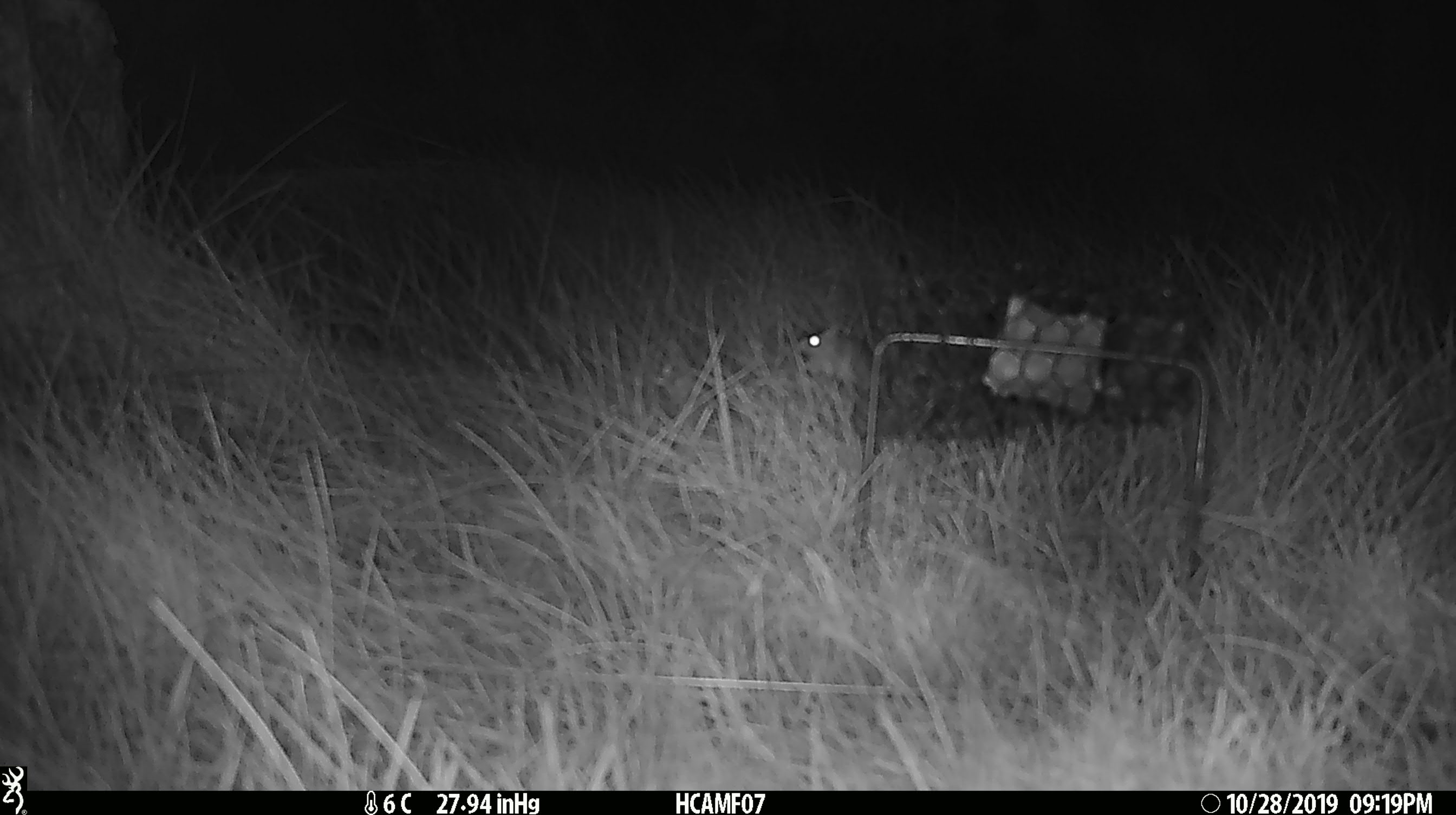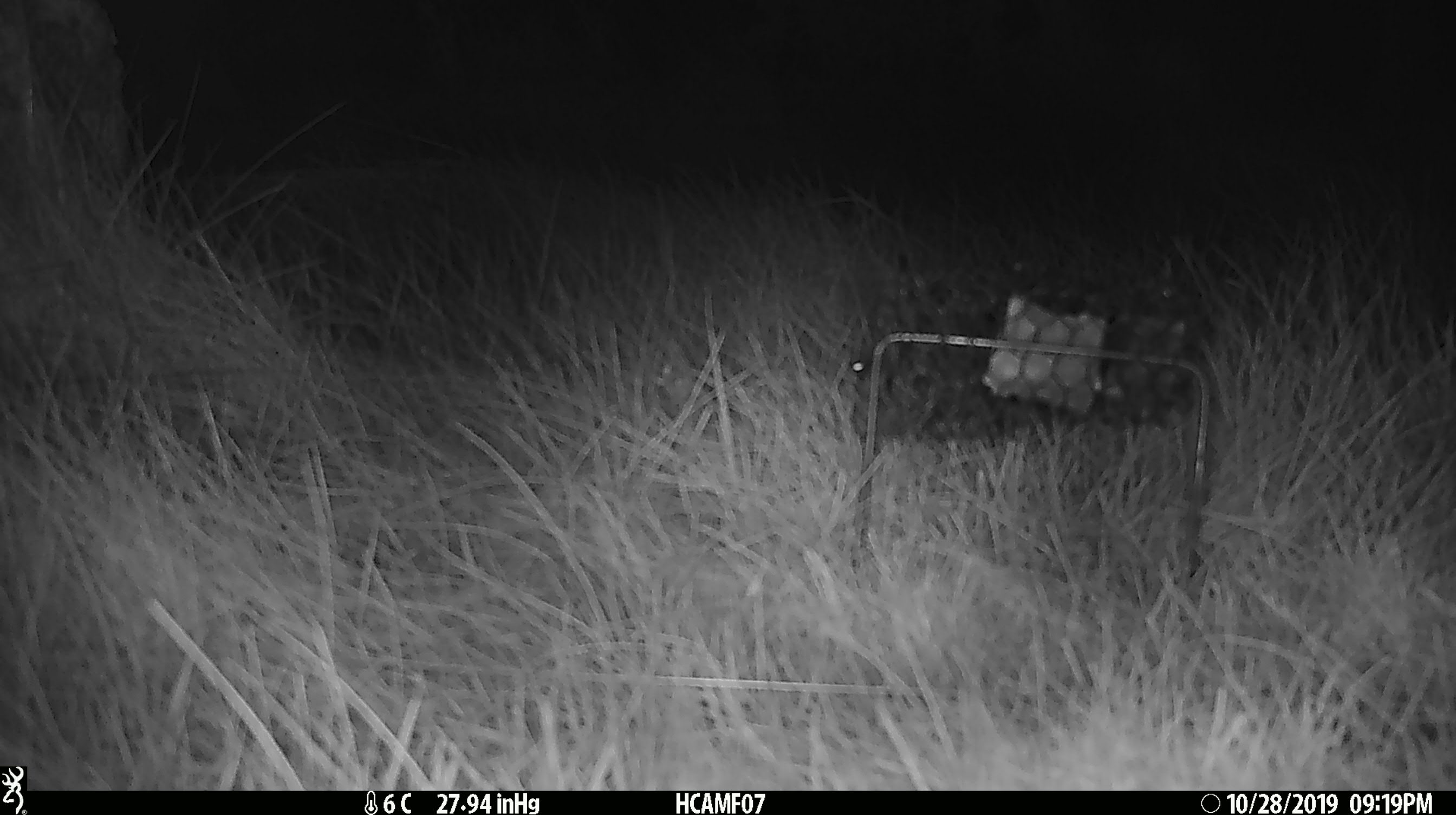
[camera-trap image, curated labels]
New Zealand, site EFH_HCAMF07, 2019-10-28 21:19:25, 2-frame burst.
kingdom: Animalia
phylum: Chordata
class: Mammalia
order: Rodentia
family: Muridae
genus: Mus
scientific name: Mus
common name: mouse